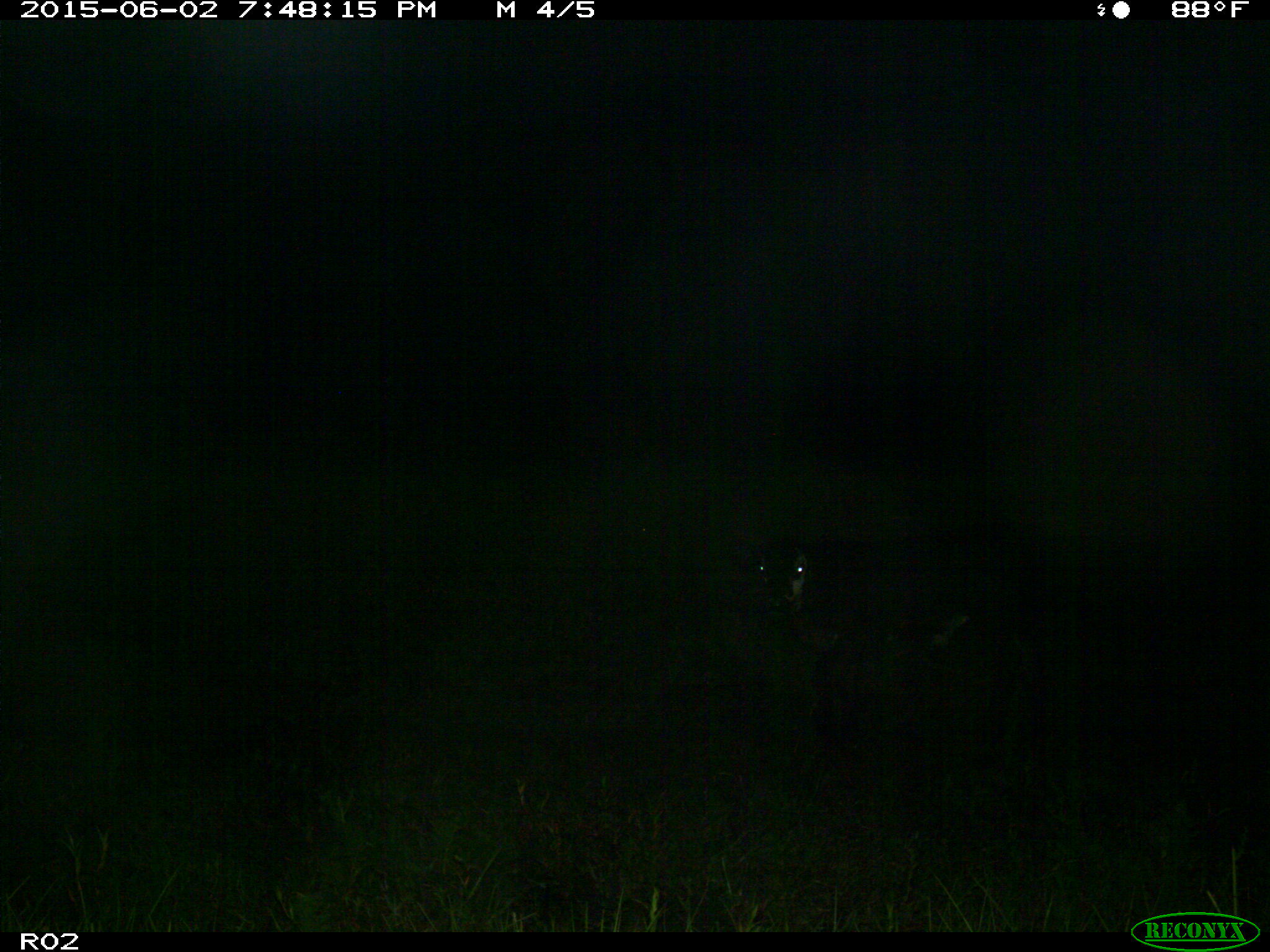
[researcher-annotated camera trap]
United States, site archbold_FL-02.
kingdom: Animalia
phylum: Chordata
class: Mammalia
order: Artiodactyla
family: Bovidae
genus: Bos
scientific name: Bos taurus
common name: domestic cow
Bos taurus (domestic cow).